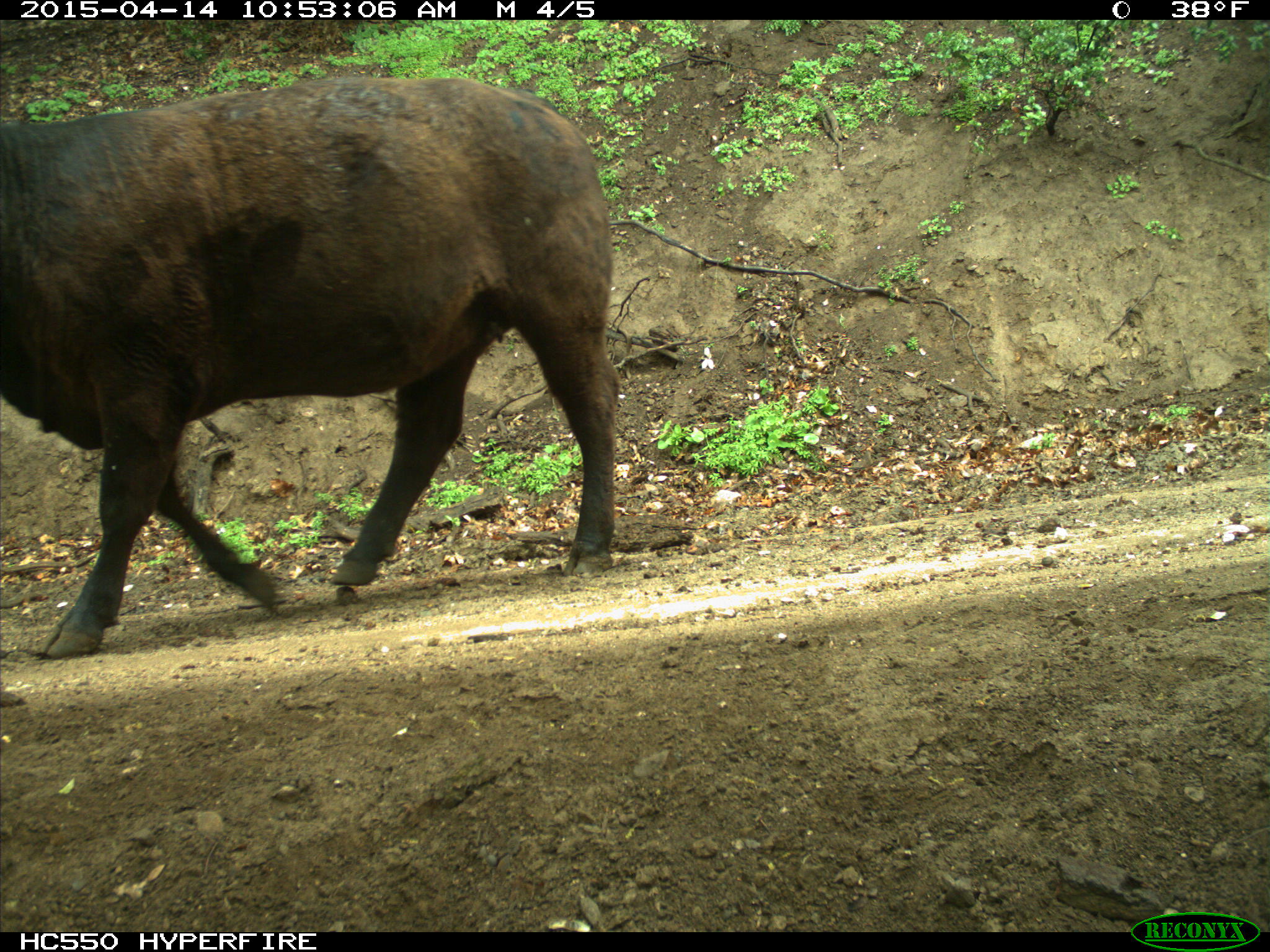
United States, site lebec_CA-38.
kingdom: Animalia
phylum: Chordata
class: Mammalia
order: Artiodactyla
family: Bovidae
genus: Bos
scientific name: Bos taurus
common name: domestic cow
Bos taurus (domestic cow).